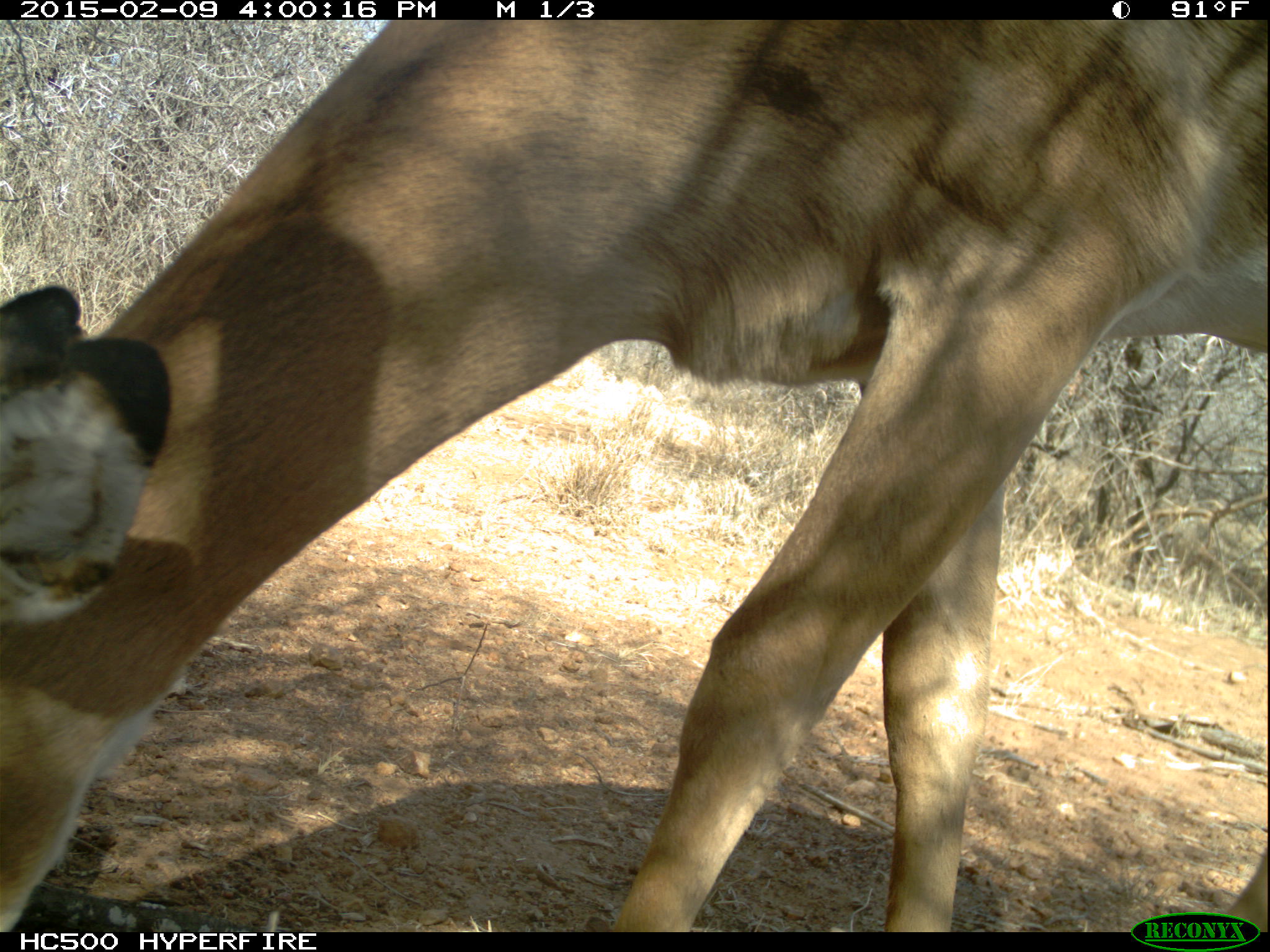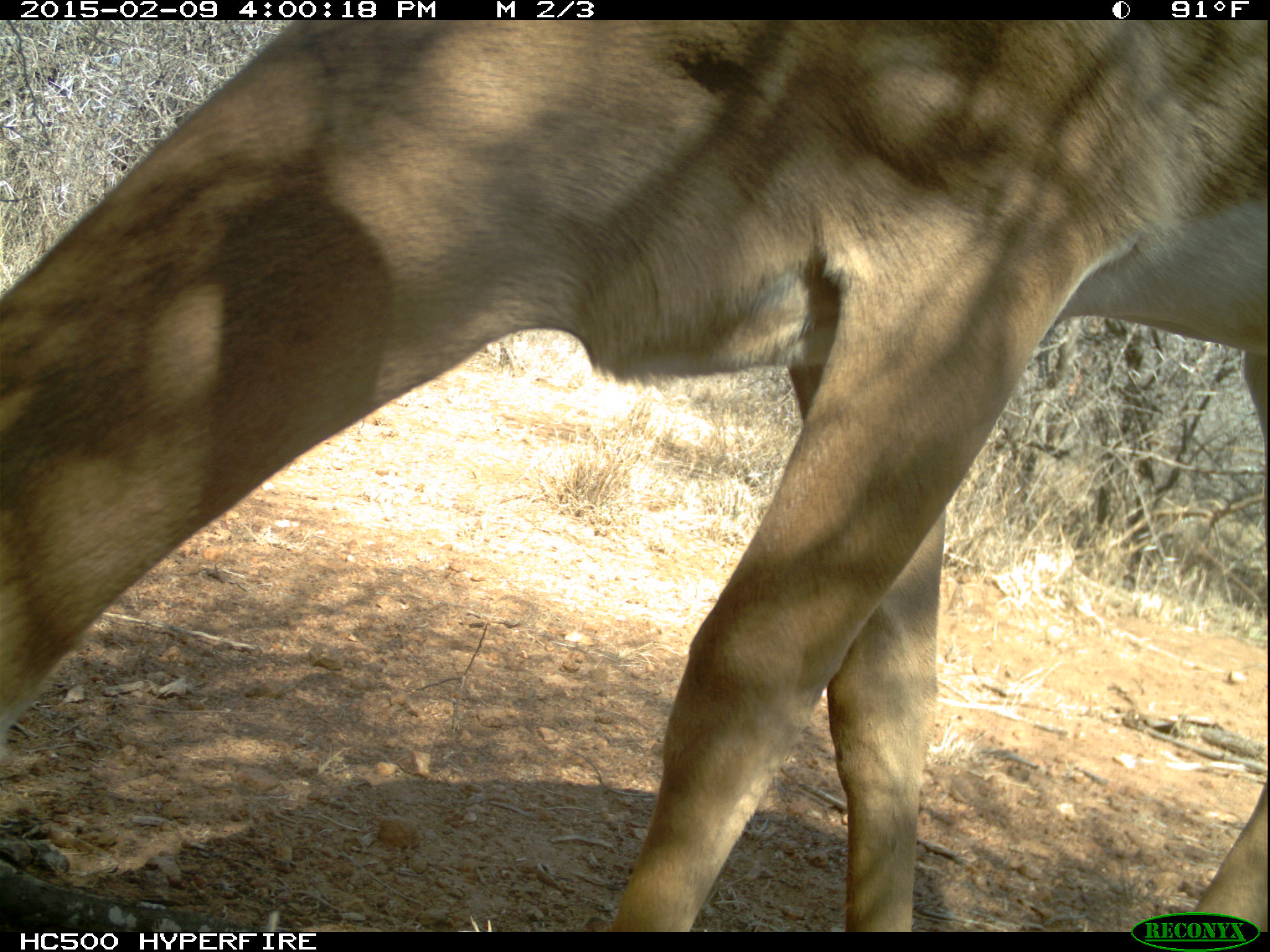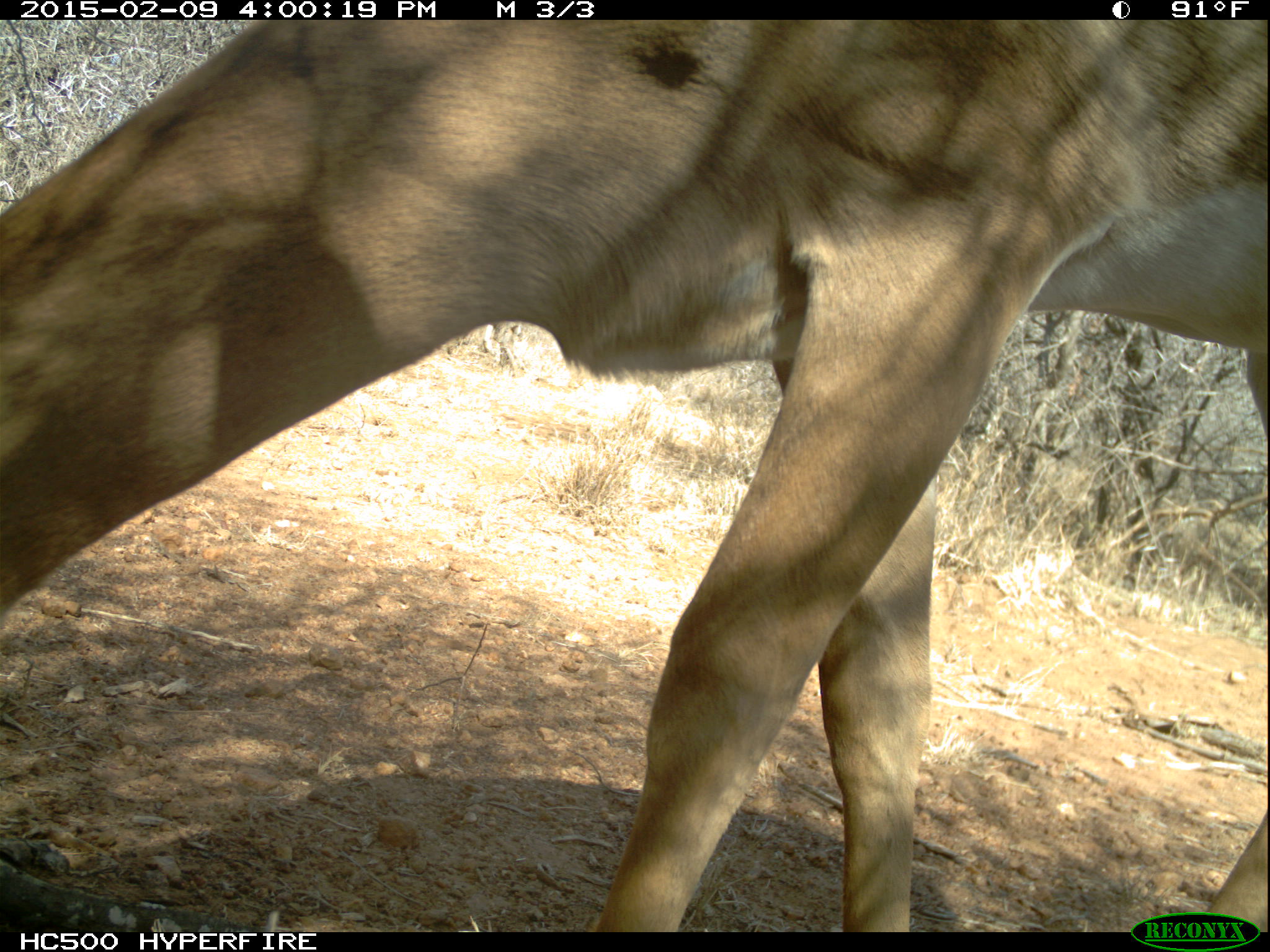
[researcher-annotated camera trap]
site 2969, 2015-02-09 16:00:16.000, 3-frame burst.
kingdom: Animalia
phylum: Chordata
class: Mammalia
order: Artiodactyla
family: Bovidae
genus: Aepyceros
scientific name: Aepyceros melampus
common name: impala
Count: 1.